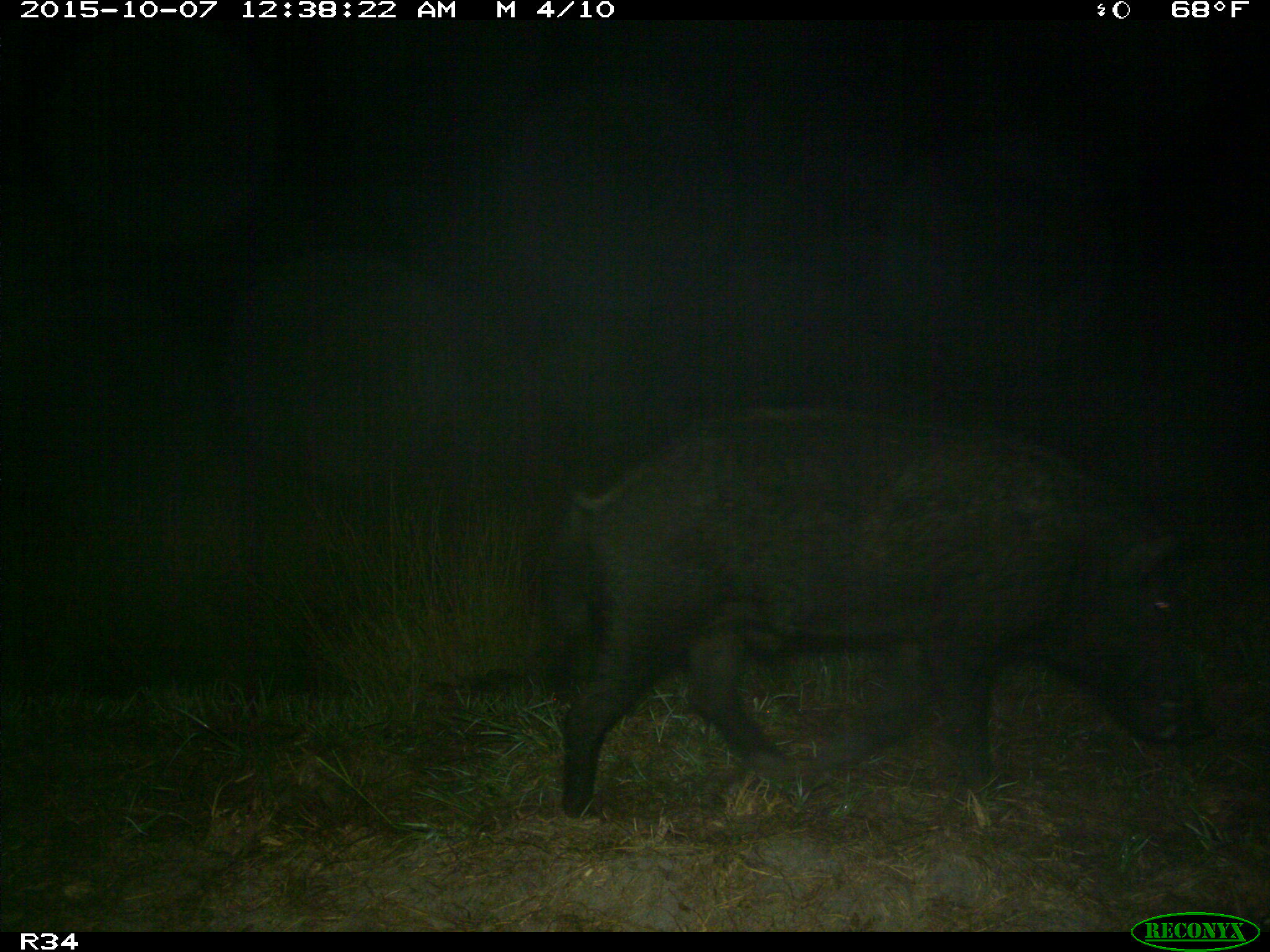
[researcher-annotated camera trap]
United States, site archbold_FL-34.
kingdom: Animalia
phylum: Chordata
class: Mammalia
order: Artiodactyla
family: Suidae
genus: Sus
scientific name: Sus scrofa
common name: wild boar